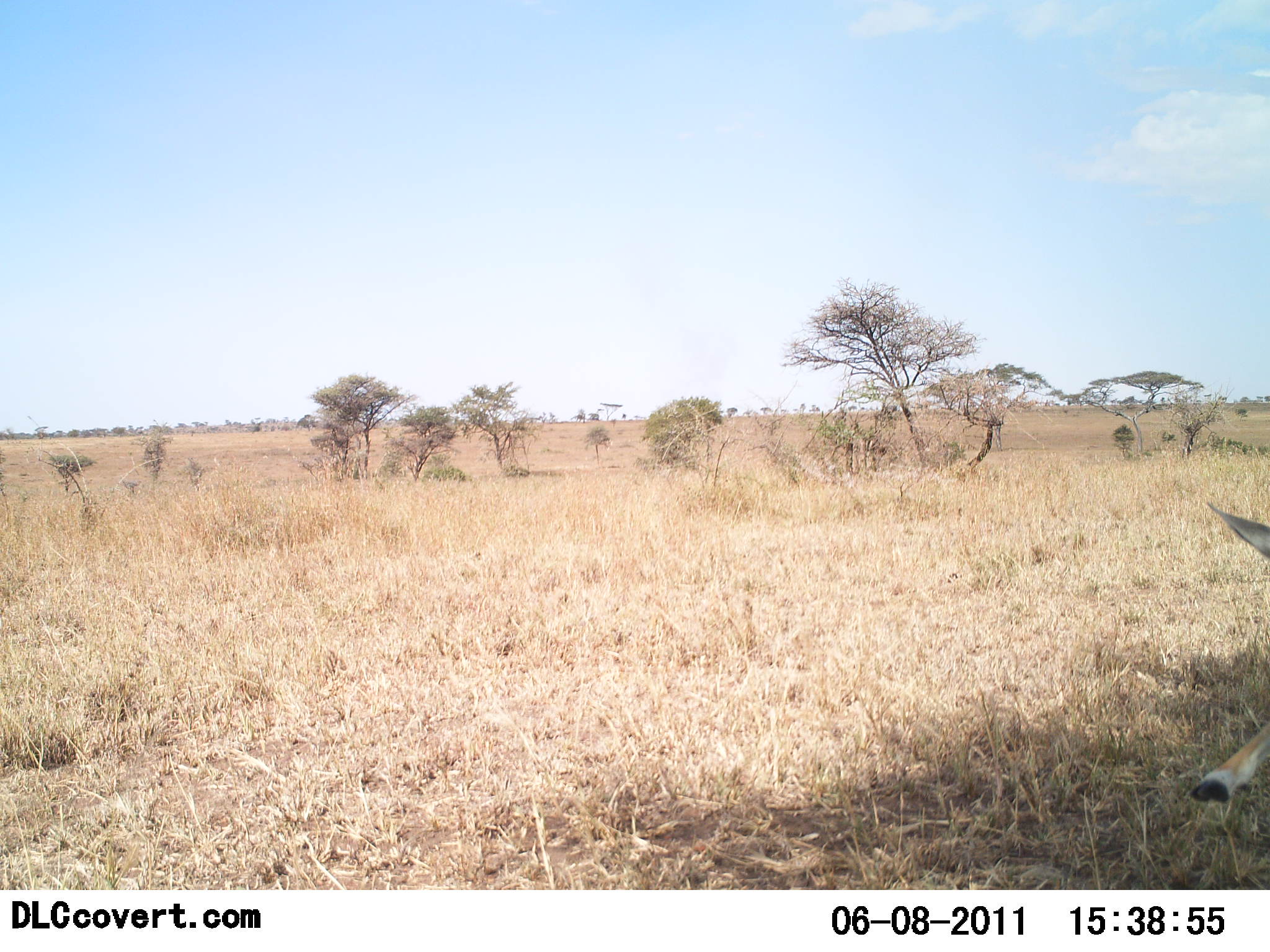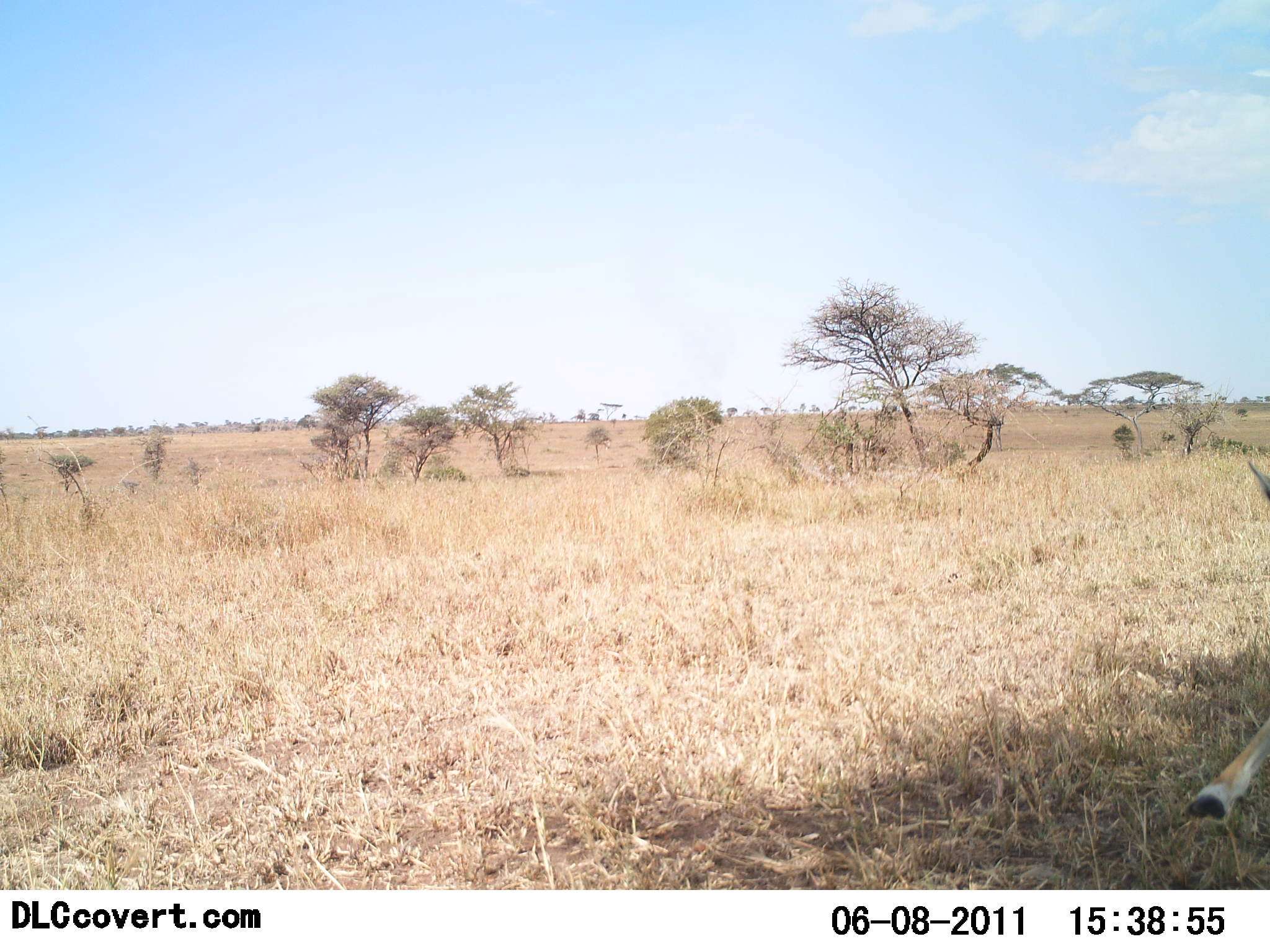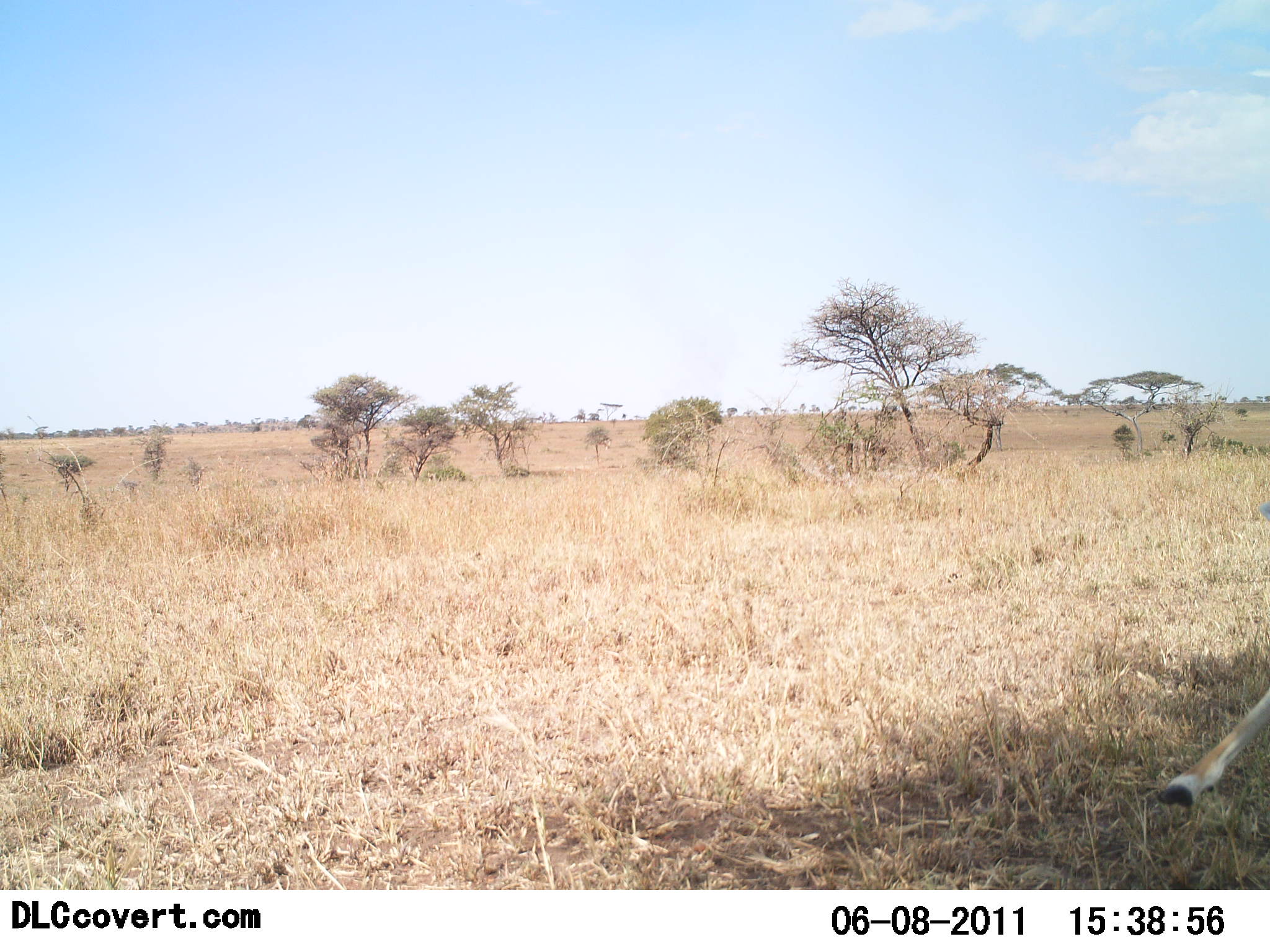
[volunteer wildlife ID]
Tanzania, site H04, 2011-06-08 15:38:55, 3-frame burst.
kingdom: Animalia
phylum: Chordata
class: Mammalia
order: Artiodactyla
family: Bovidae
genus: Eudorcas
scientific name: Eudorcas thomsonii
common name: thomson's gazelle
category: gazellethomsons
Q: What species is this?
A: Gazellethomsons (thomson's gazelle) (Eudorcas thomsonii).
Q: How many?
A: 1.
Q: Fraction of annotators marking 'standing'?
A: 45%.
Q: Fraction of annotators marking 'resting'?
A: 0%.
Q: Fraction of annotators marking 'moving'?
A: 36%.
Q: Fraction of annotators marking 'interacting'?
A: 18%.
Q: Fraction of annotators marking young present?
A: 0%.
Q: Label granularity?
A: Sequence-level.